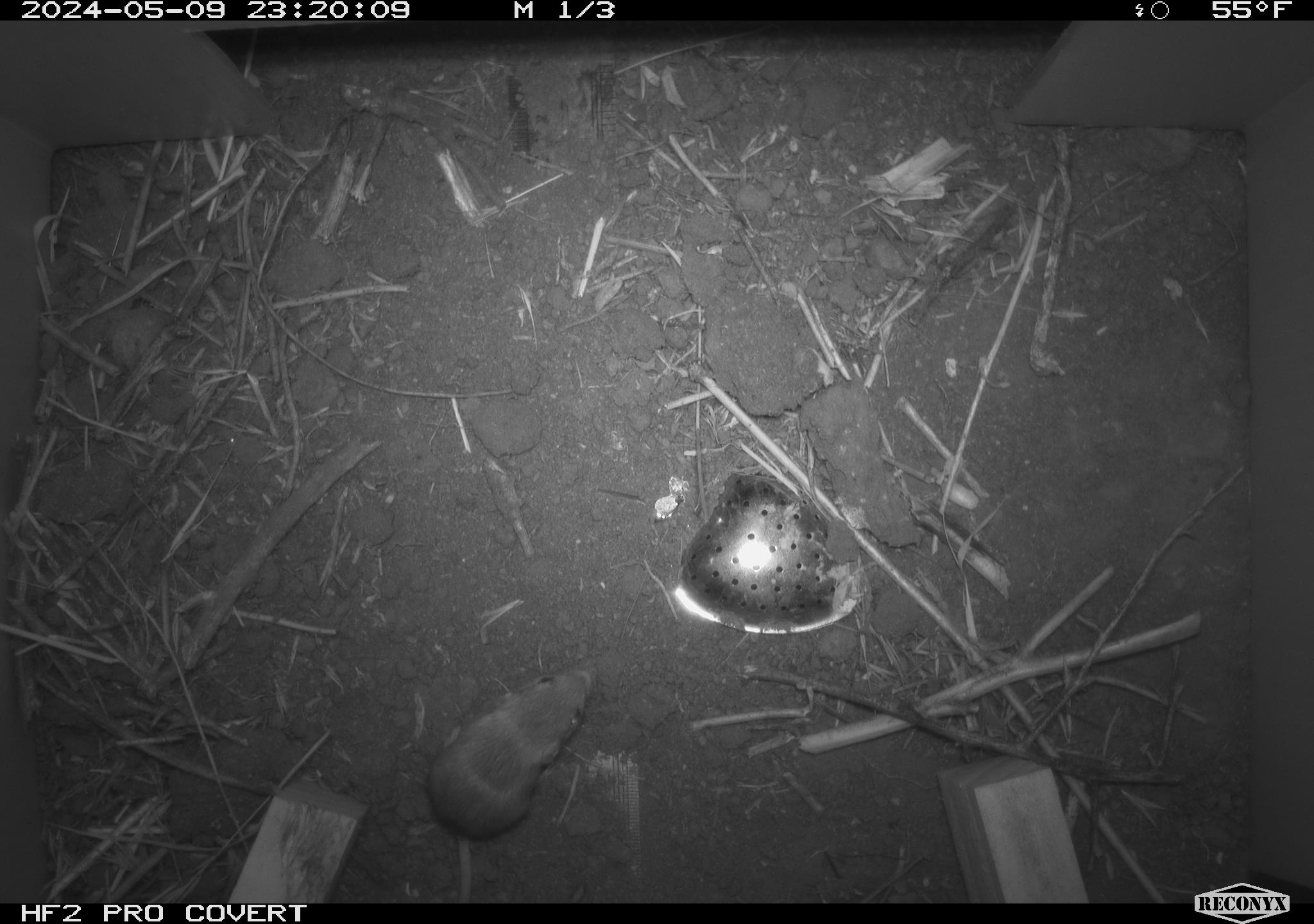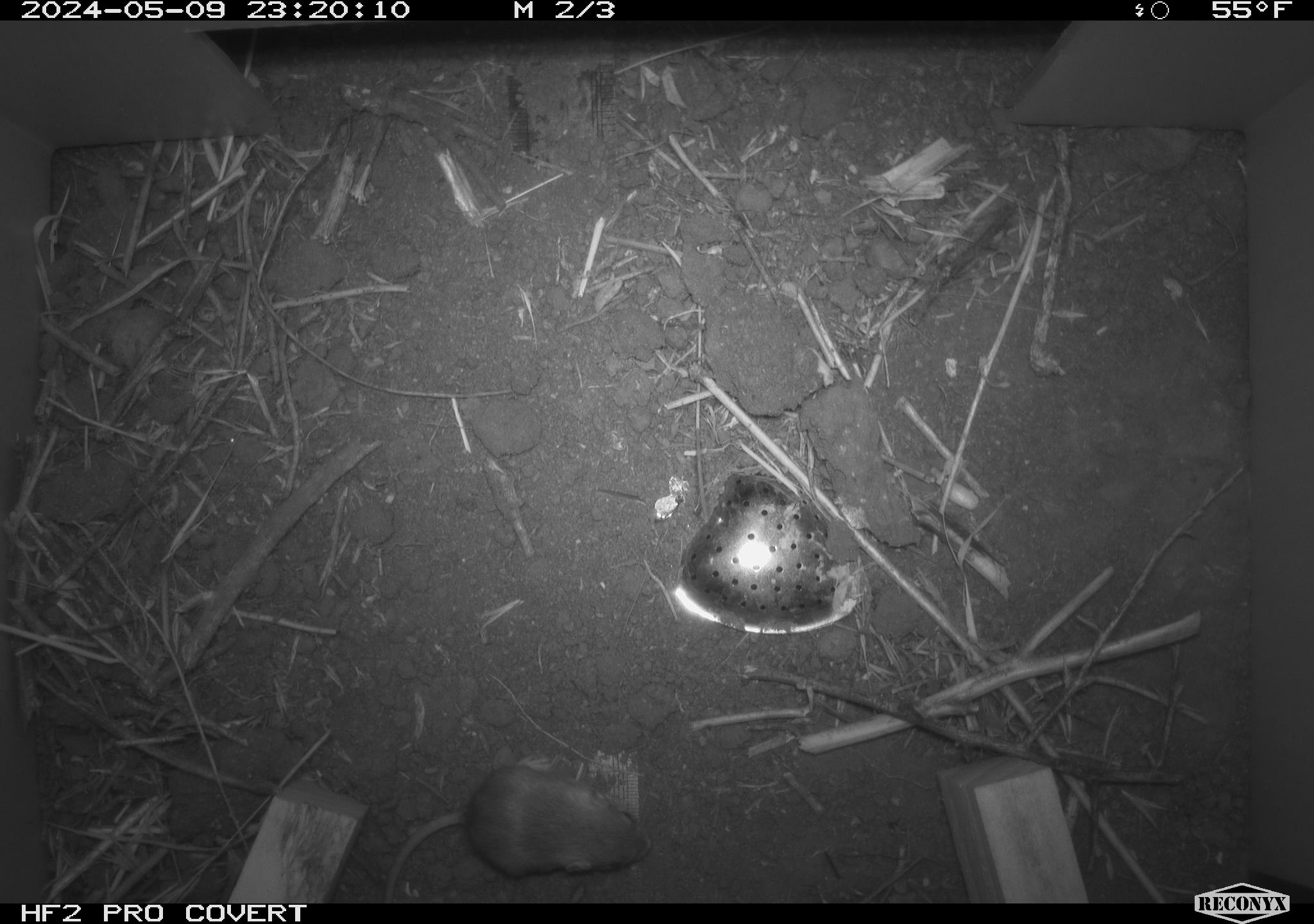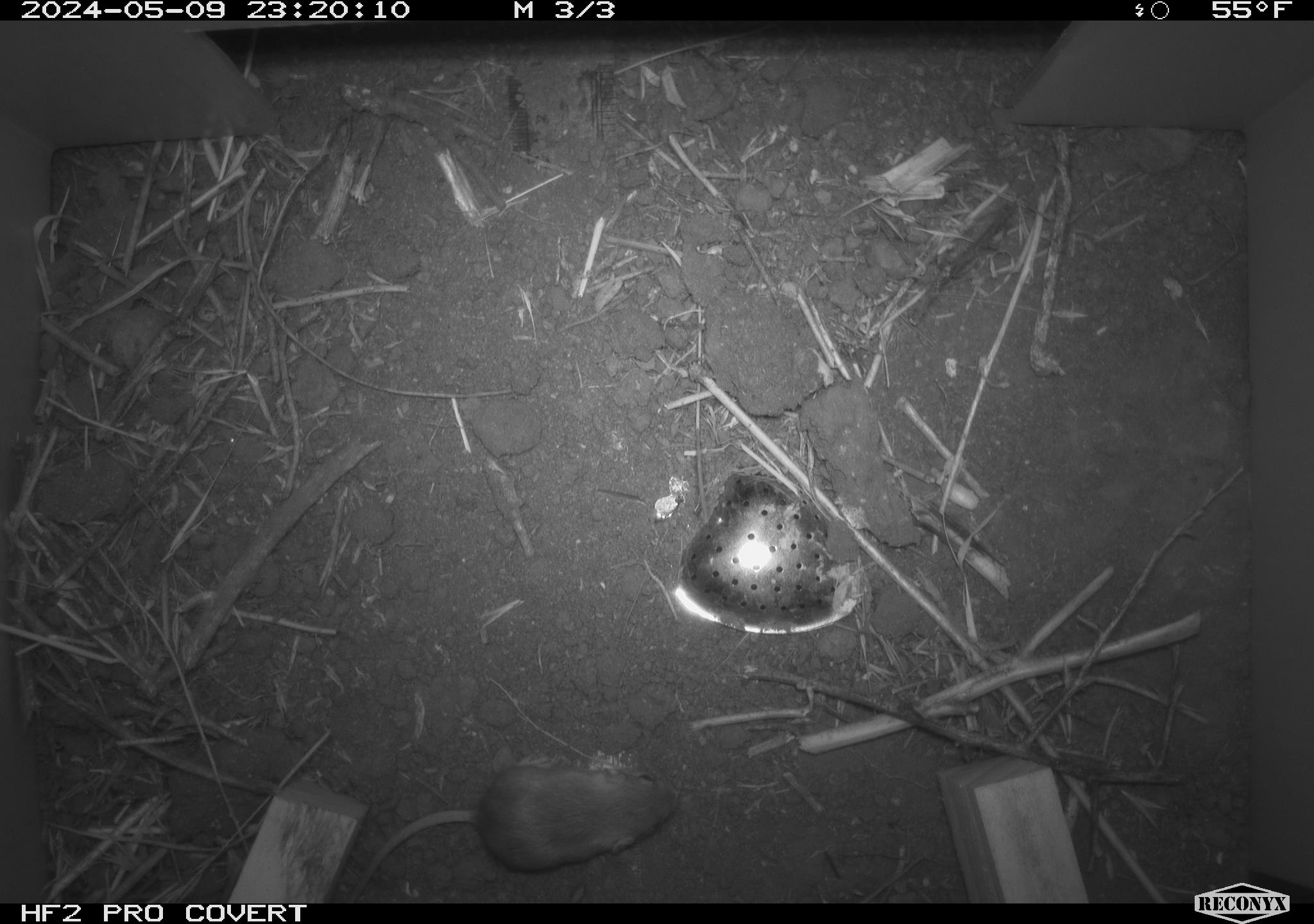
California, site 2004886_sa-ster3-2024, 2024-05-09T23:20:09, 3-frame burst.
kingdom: Animalia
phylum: Chordata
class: Mammalia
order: Rodentia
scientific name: Rodentia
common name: mouse species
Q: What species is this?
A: Mouse species (Rodentia).